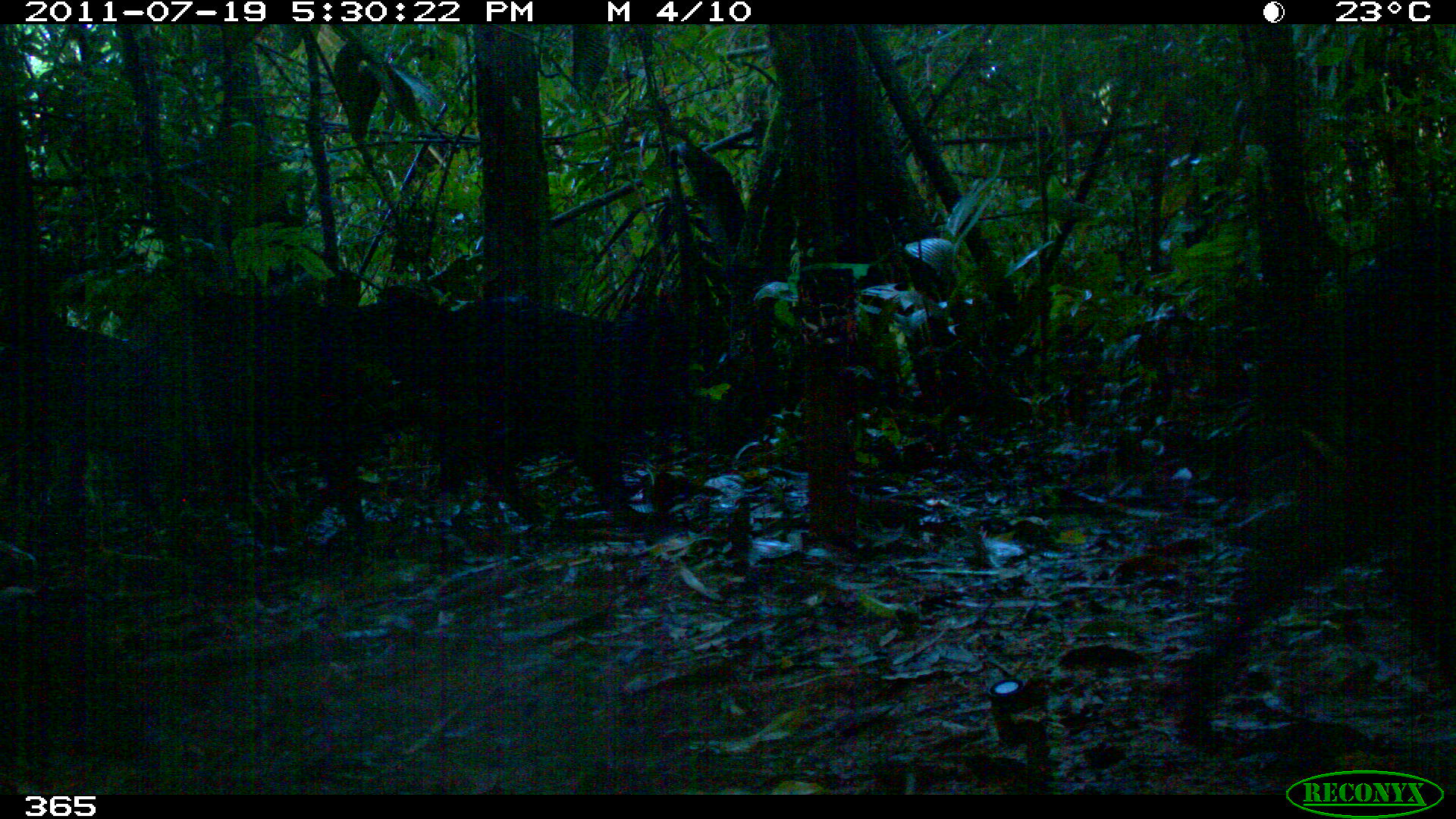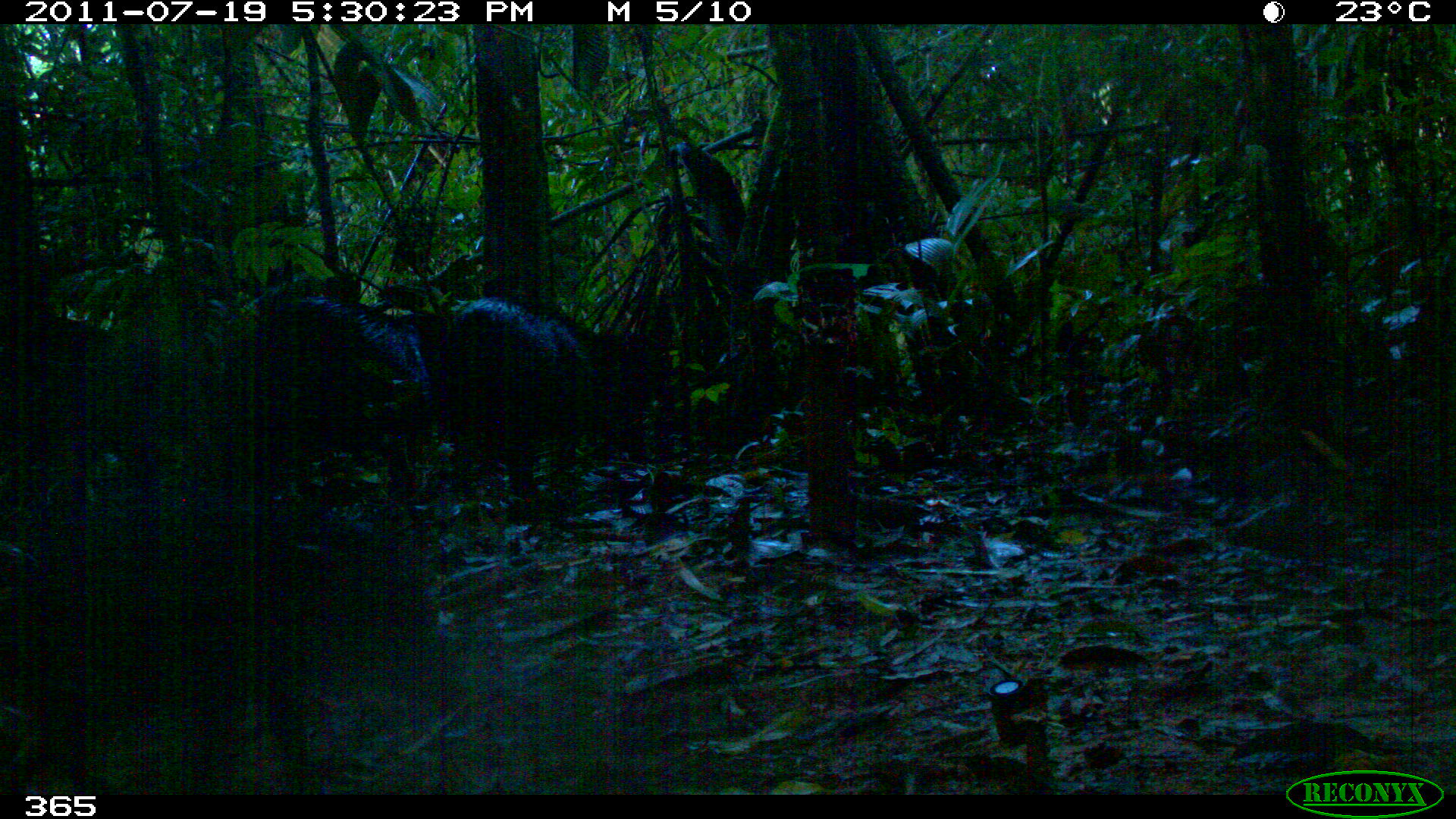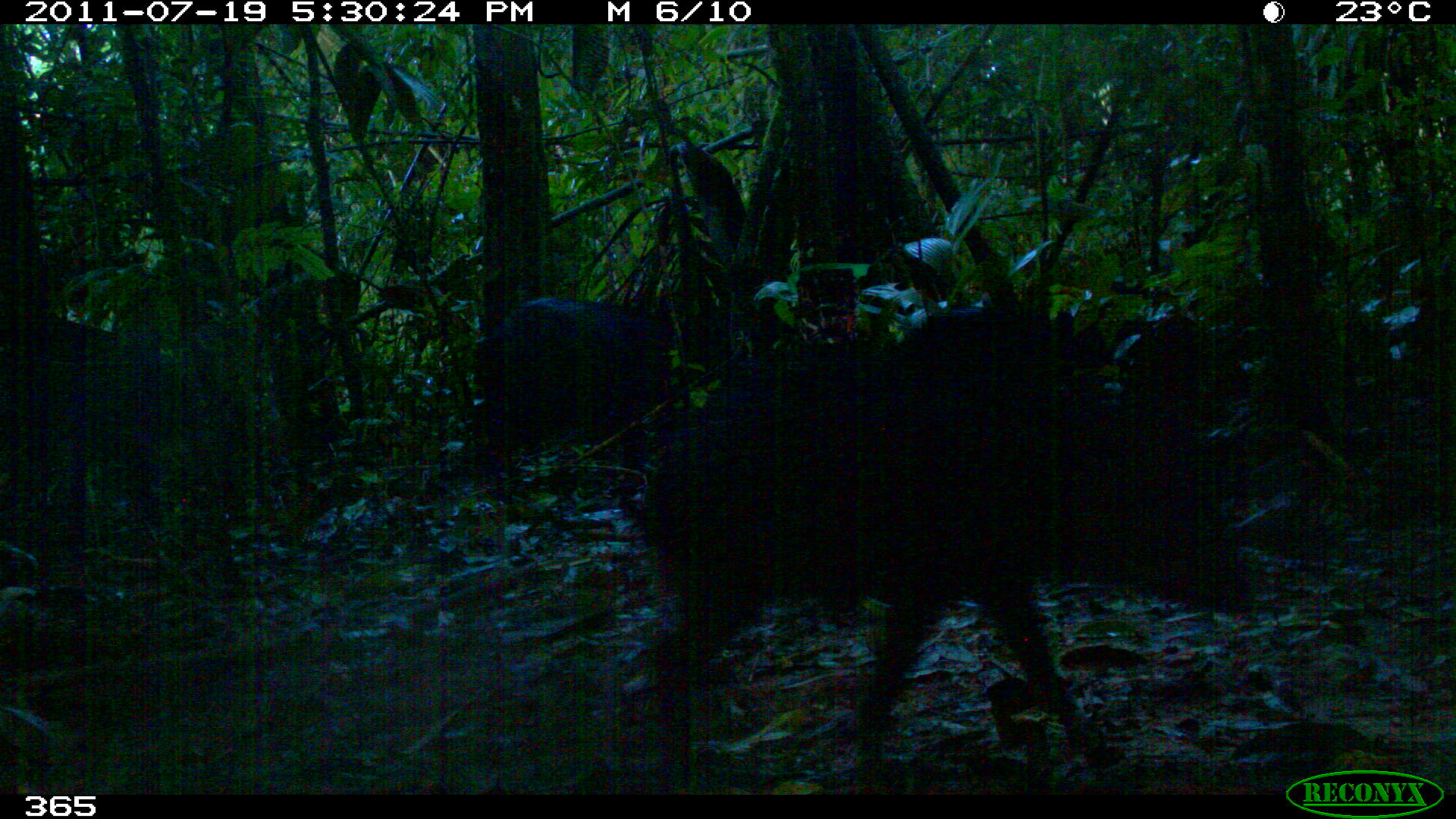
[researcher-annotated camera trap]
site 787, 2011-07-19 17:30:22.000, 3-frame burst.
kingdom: Animalia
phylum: Chordata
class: Mammalia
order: Artiodactyla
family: Tayassuidae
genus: Tayassu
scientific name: Tayassu pecari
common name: white-lipped peccary